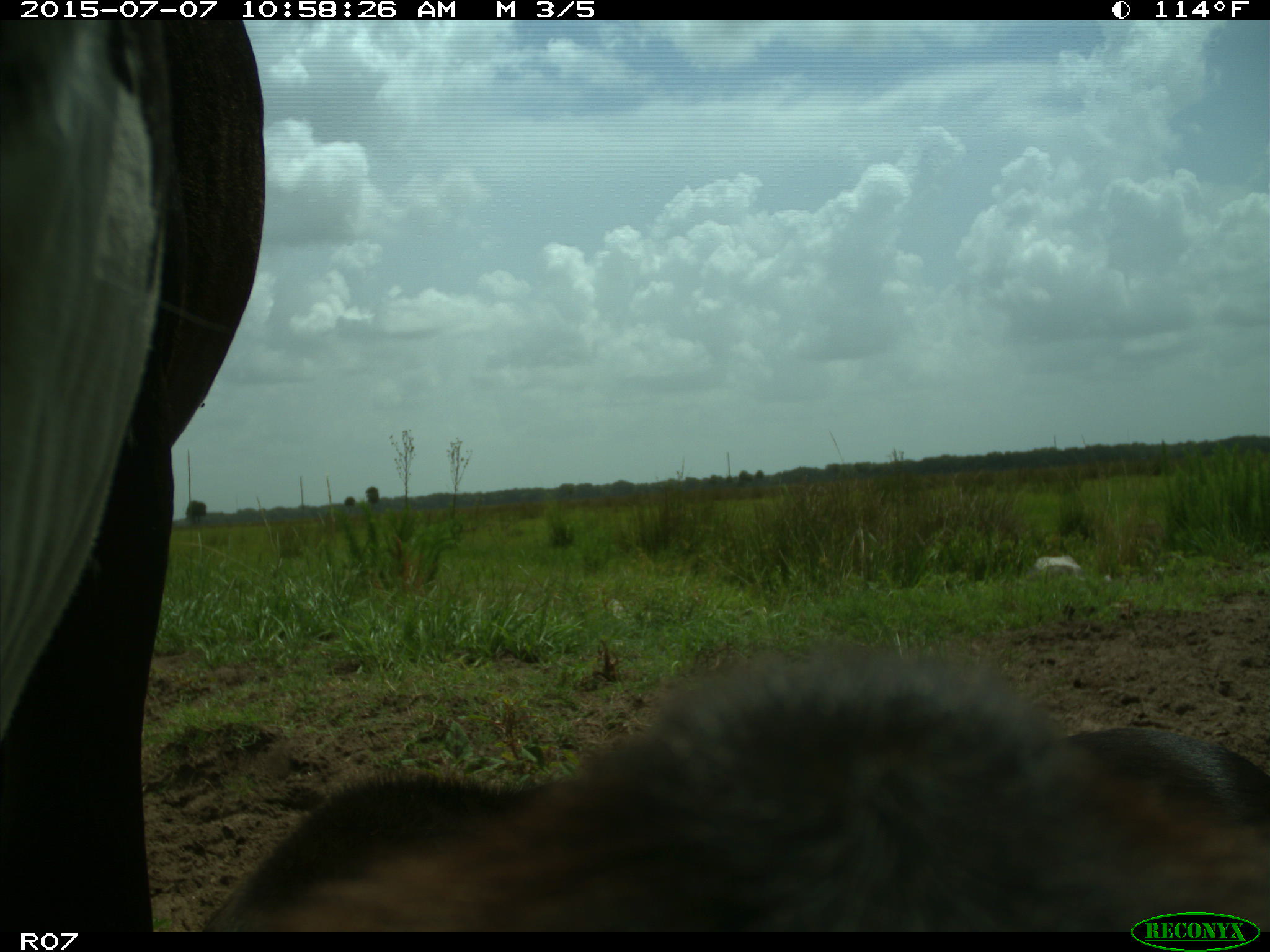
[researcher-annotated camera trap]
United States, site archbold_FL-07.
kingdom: Animalia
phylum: Chordata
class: Mammalia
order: Artiodactyla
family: Bovidae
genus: Bos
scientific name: Bos taurus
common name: domestic cow